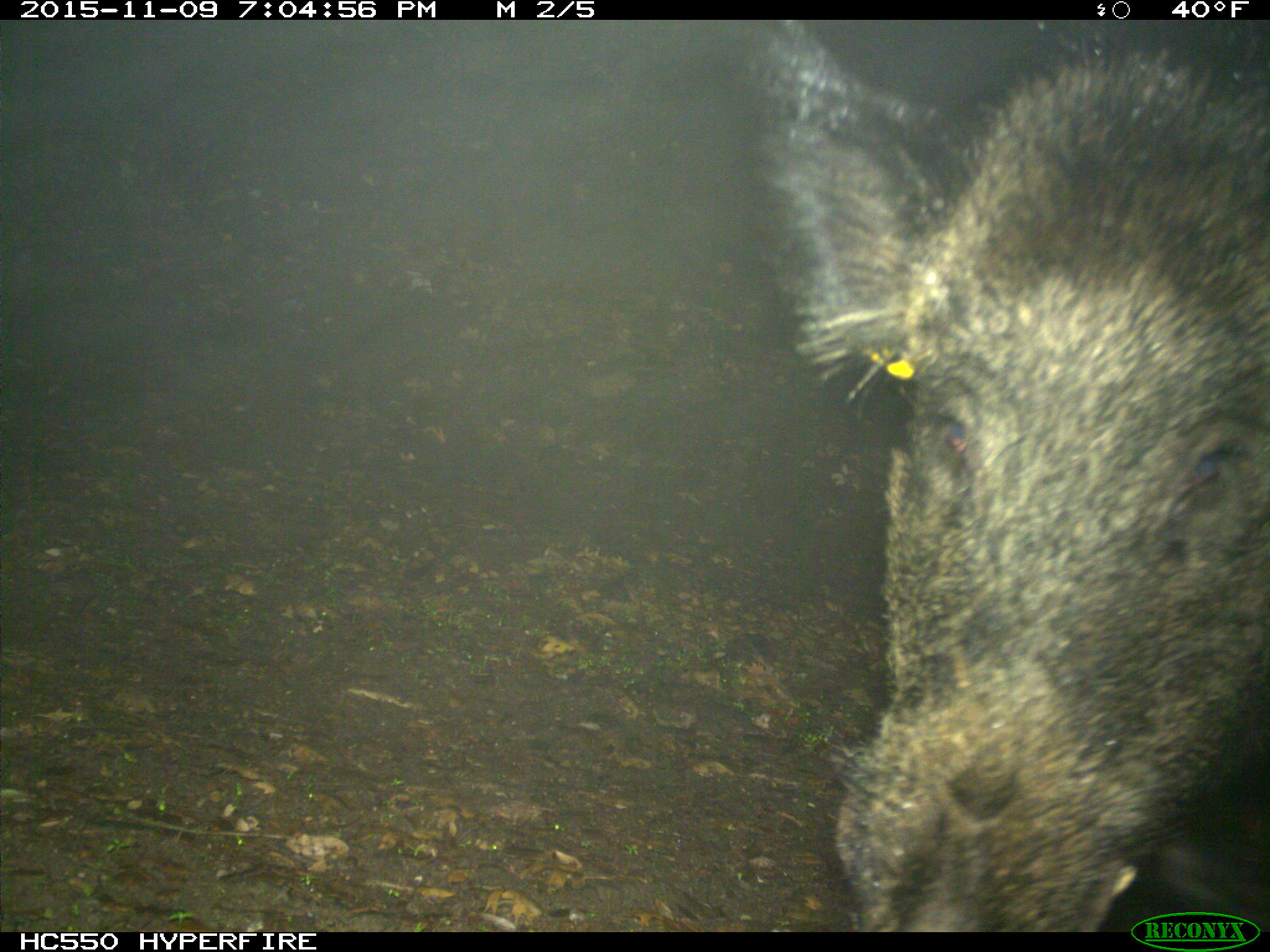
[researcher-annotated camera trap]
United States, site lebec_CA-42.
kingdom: Animalia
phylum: Chordata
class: Mammalia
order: Artiodactyla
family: Suidae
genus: Sus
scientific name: Sus scrofa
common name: wild boar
Sus scrofa (wild boar).